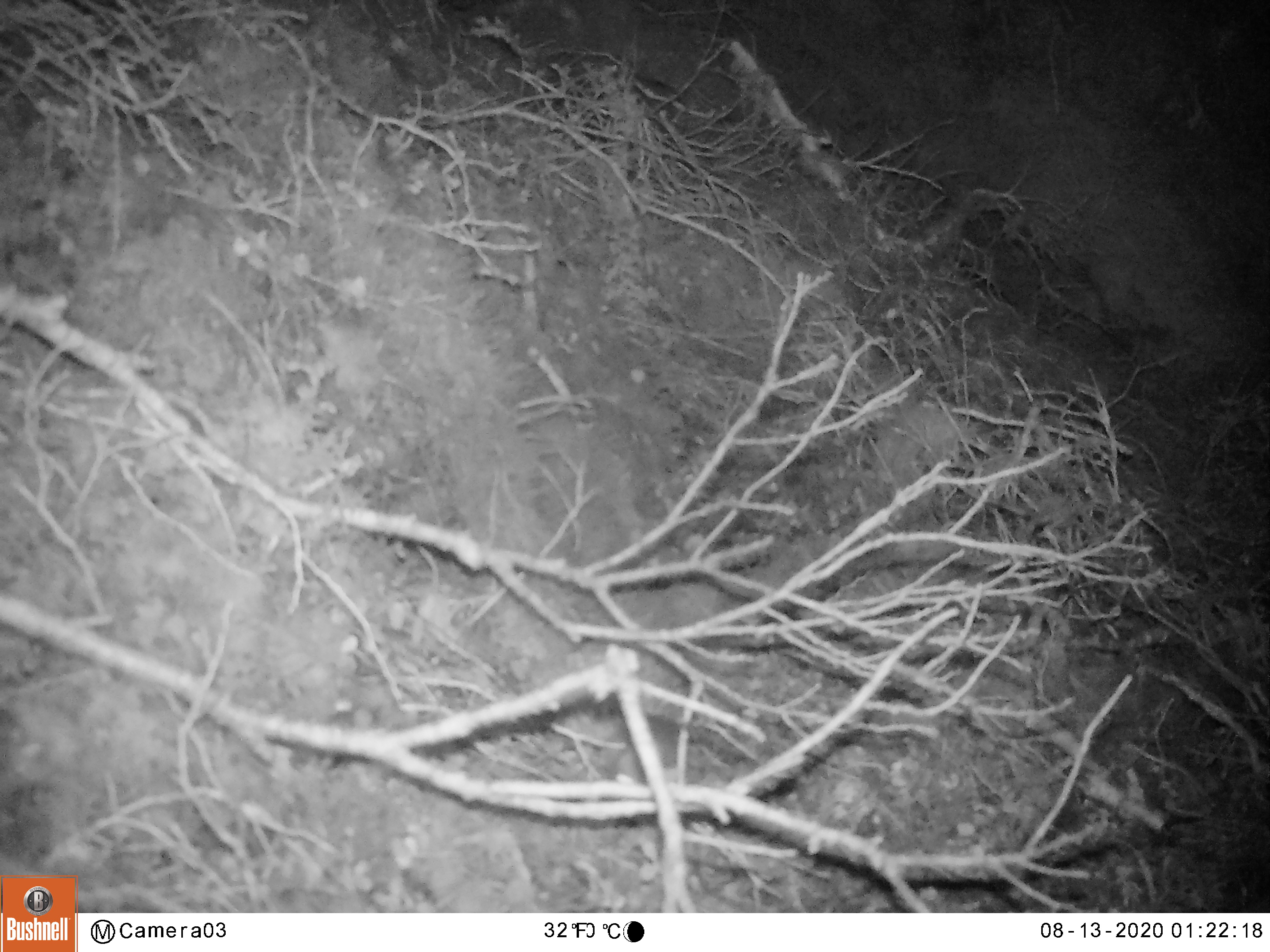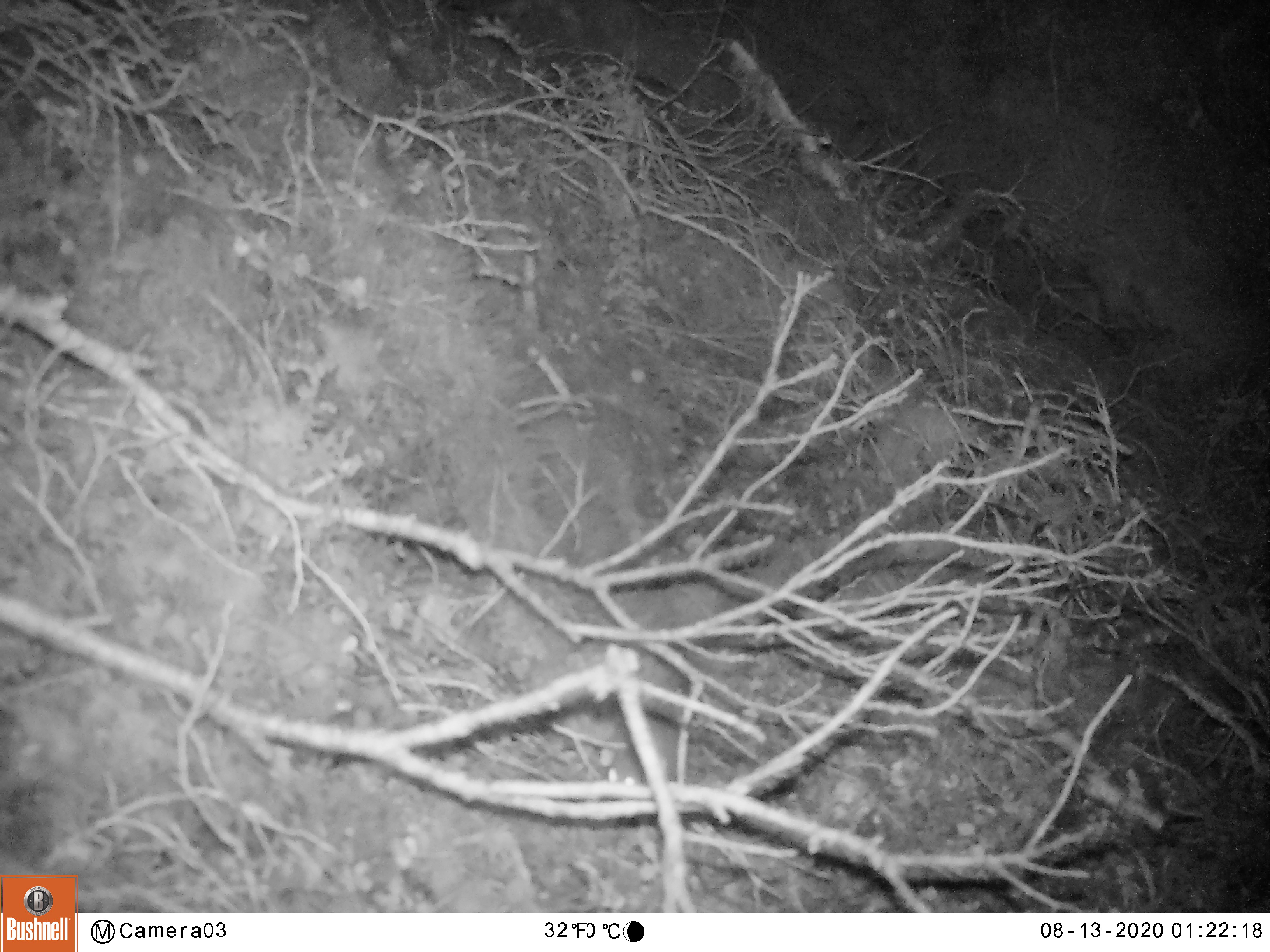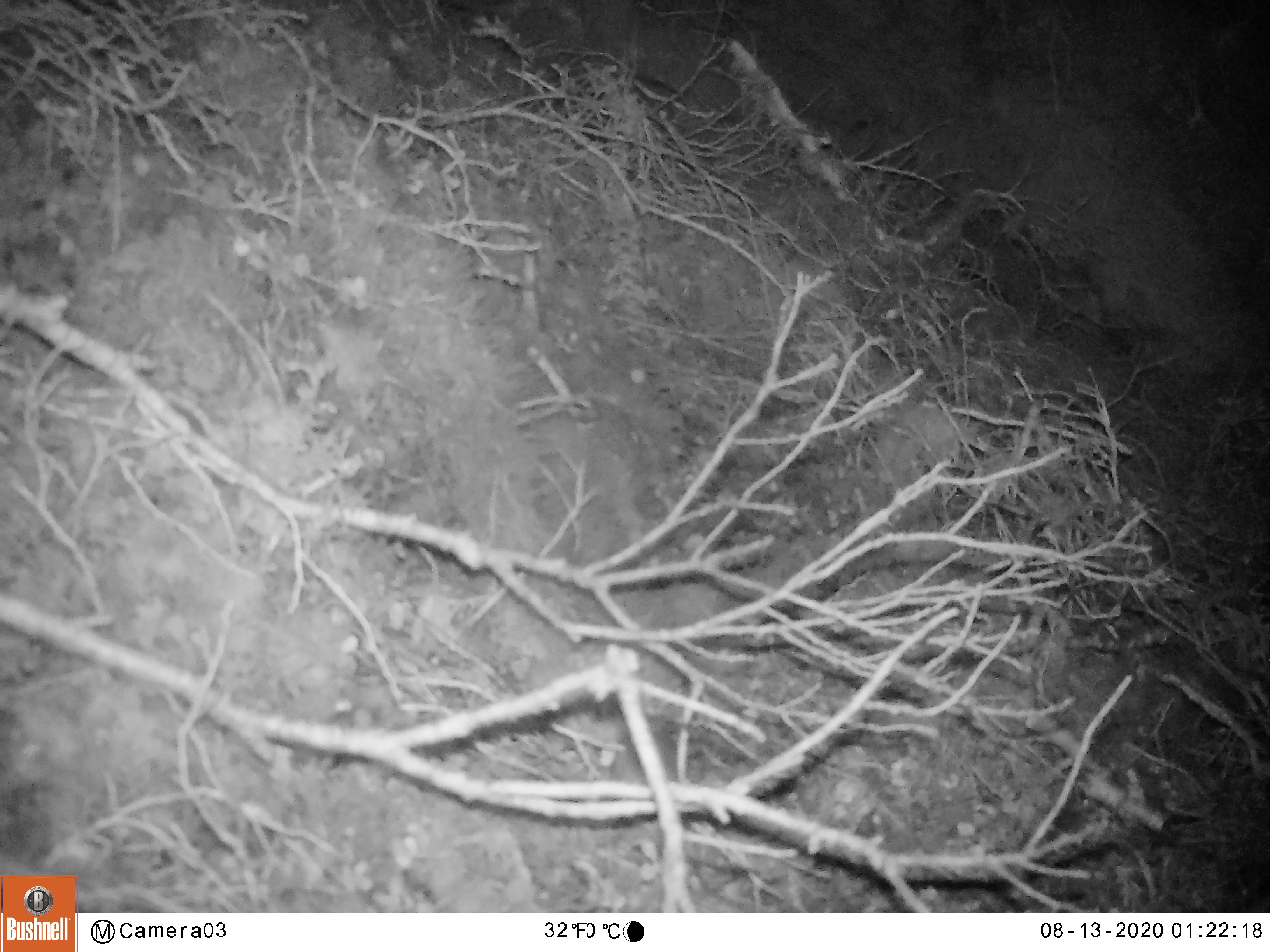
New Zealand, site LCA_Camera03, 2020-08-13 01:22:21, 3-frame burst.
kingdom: Animalia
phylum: Chordata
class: Mammalia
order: Rodentia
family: Muridae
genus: Mus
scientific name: Mus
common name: mouse